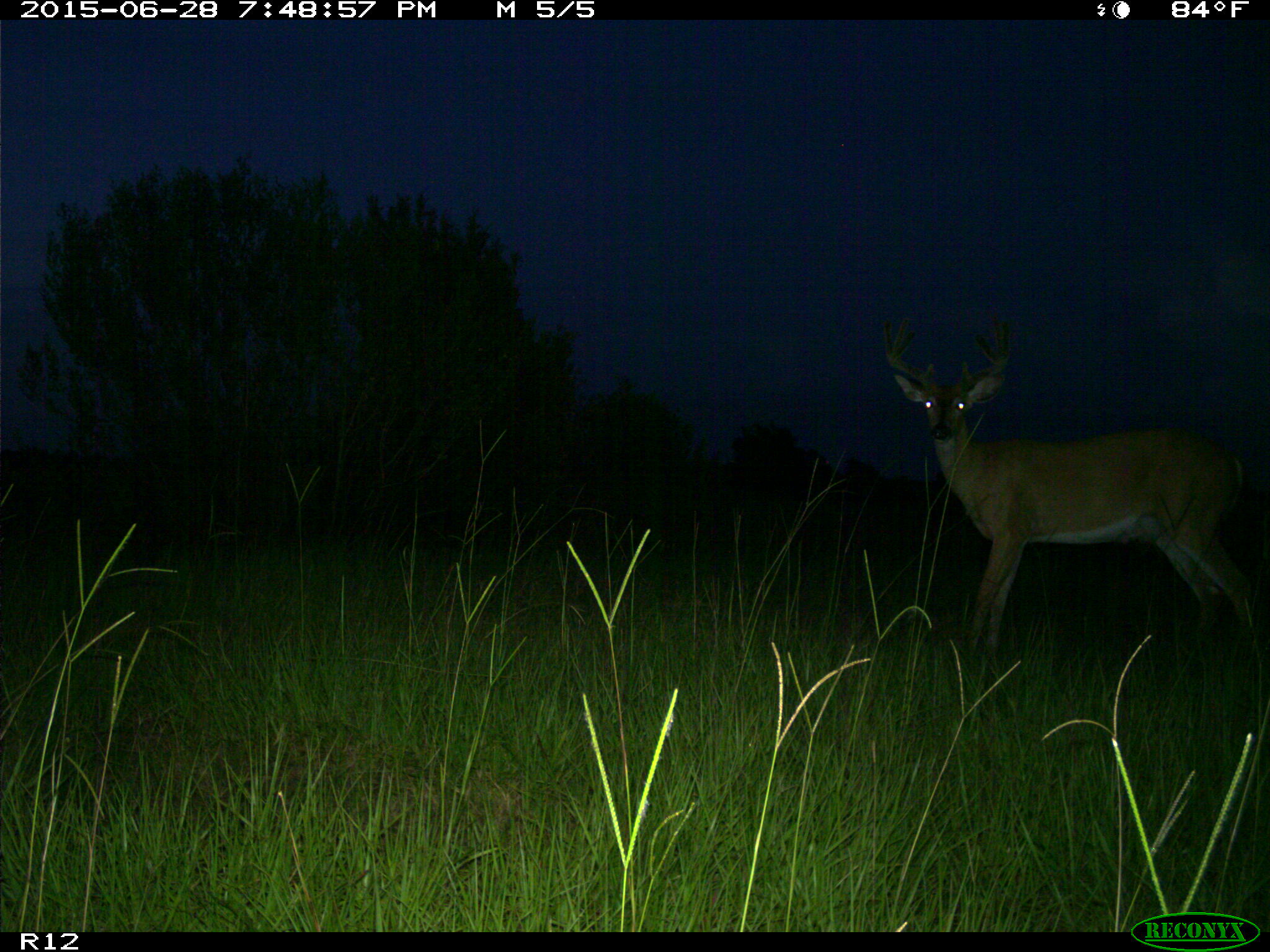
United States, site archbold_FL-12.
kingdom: Animalia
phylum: Chordata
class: Mammalia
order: Artiodactyla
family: Cervidae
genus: Odocoileus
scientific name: Odocoileus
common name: deer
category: unidentified deer